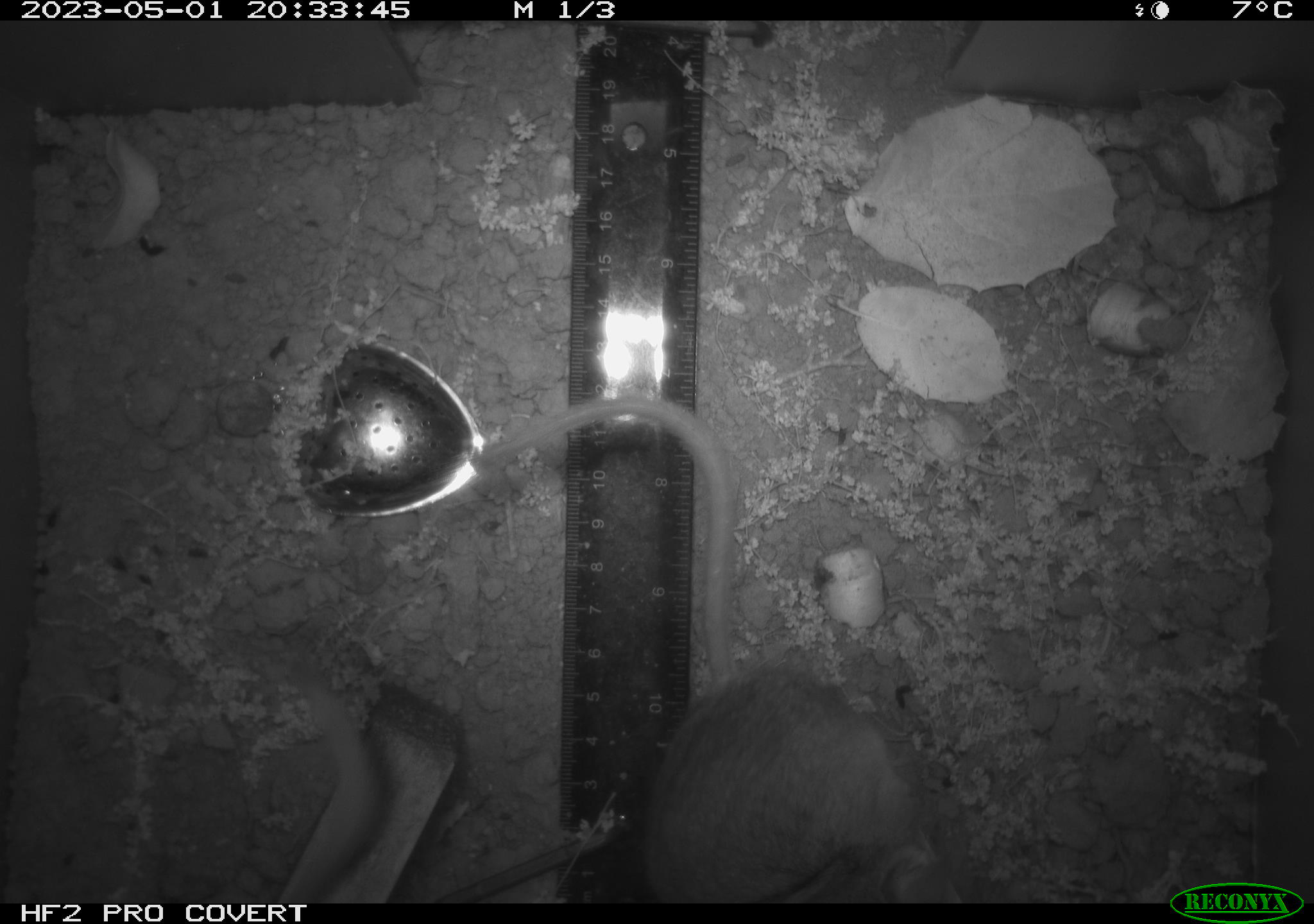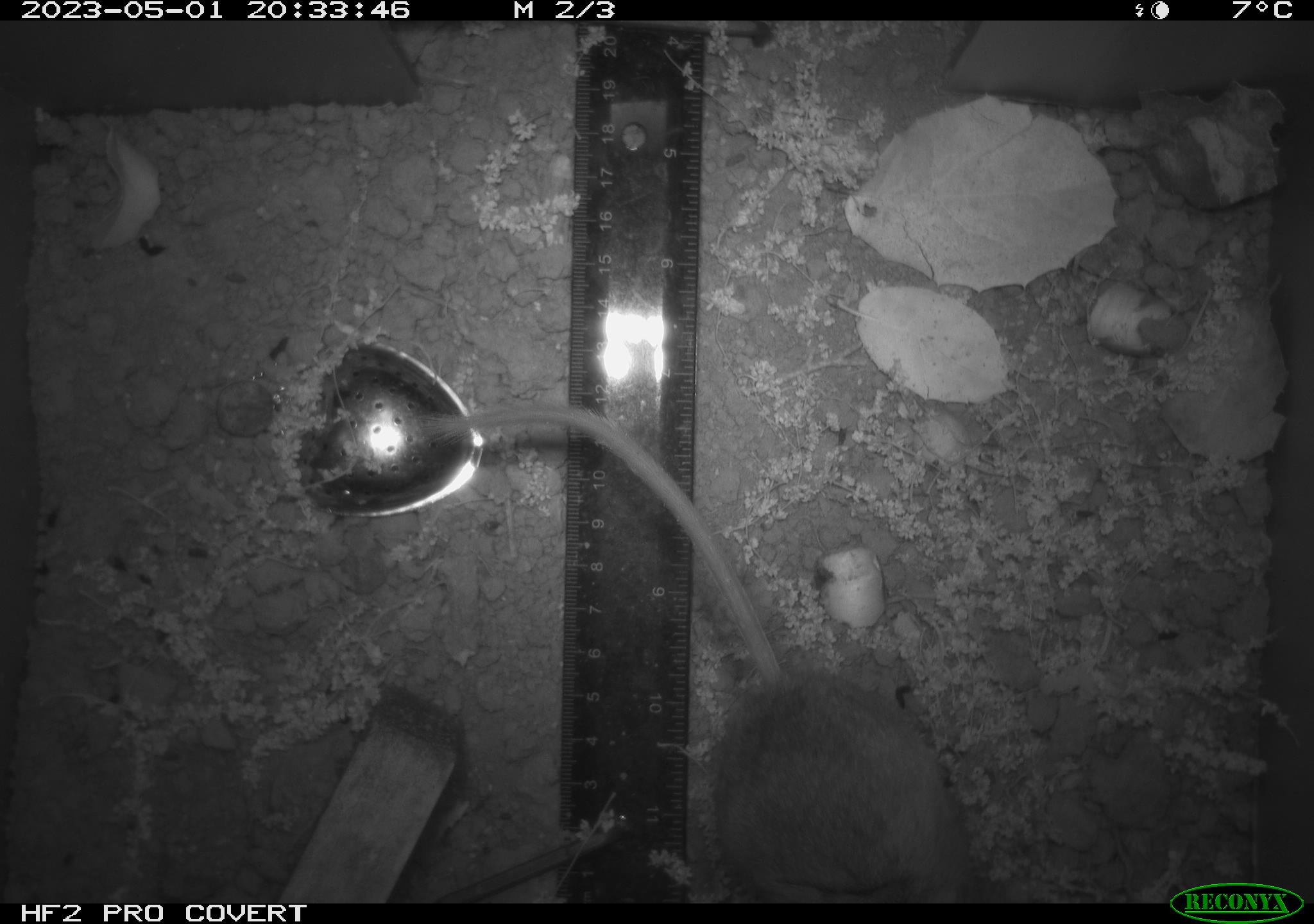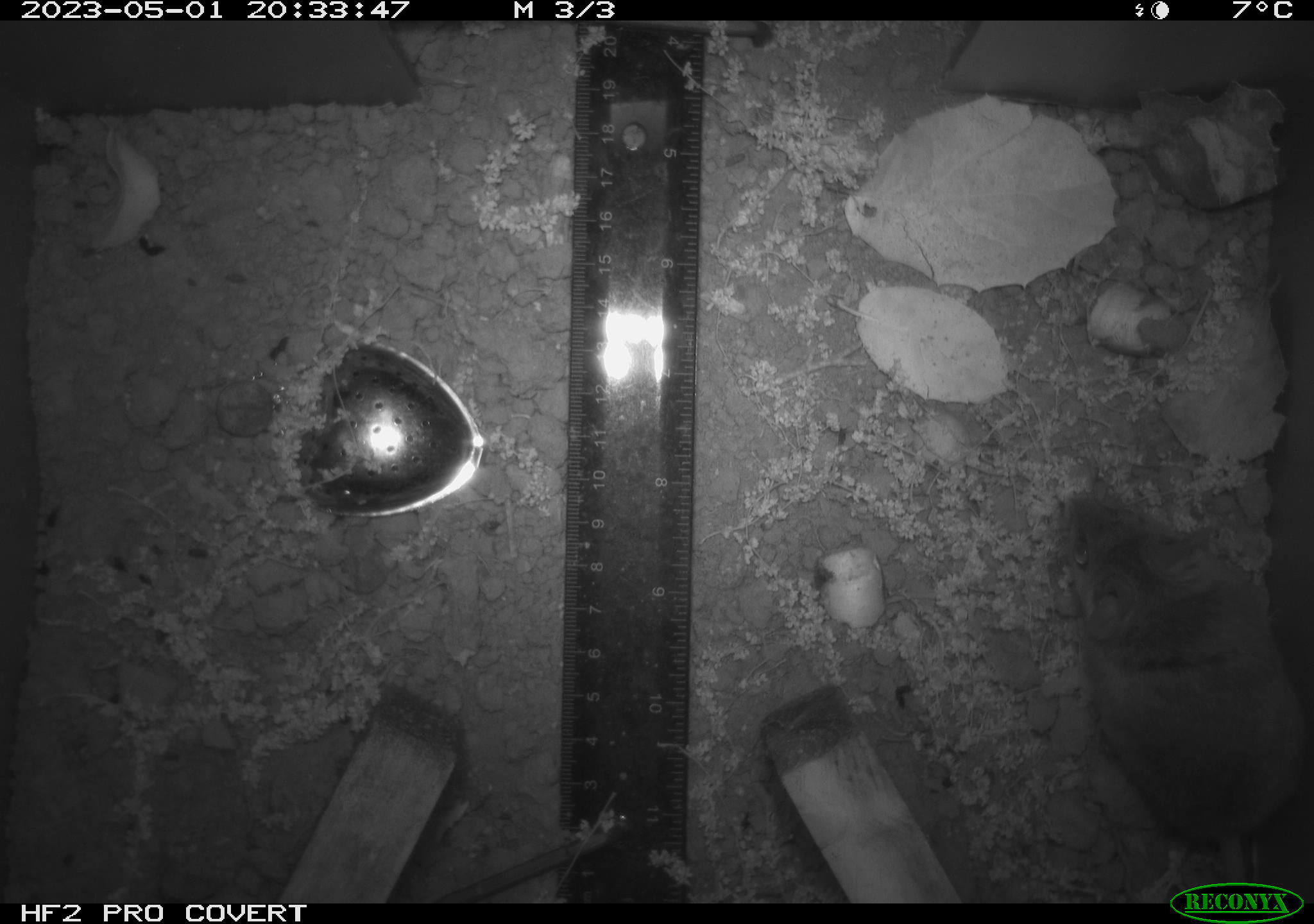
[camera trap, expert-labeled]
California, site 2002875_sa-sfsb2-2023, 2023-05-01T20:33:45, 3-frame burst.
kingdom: Animalia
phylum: Chordata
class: Mammalia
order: Rodentia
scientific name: Rodentia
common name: mouse species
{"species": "mouse species (Rodentia)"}